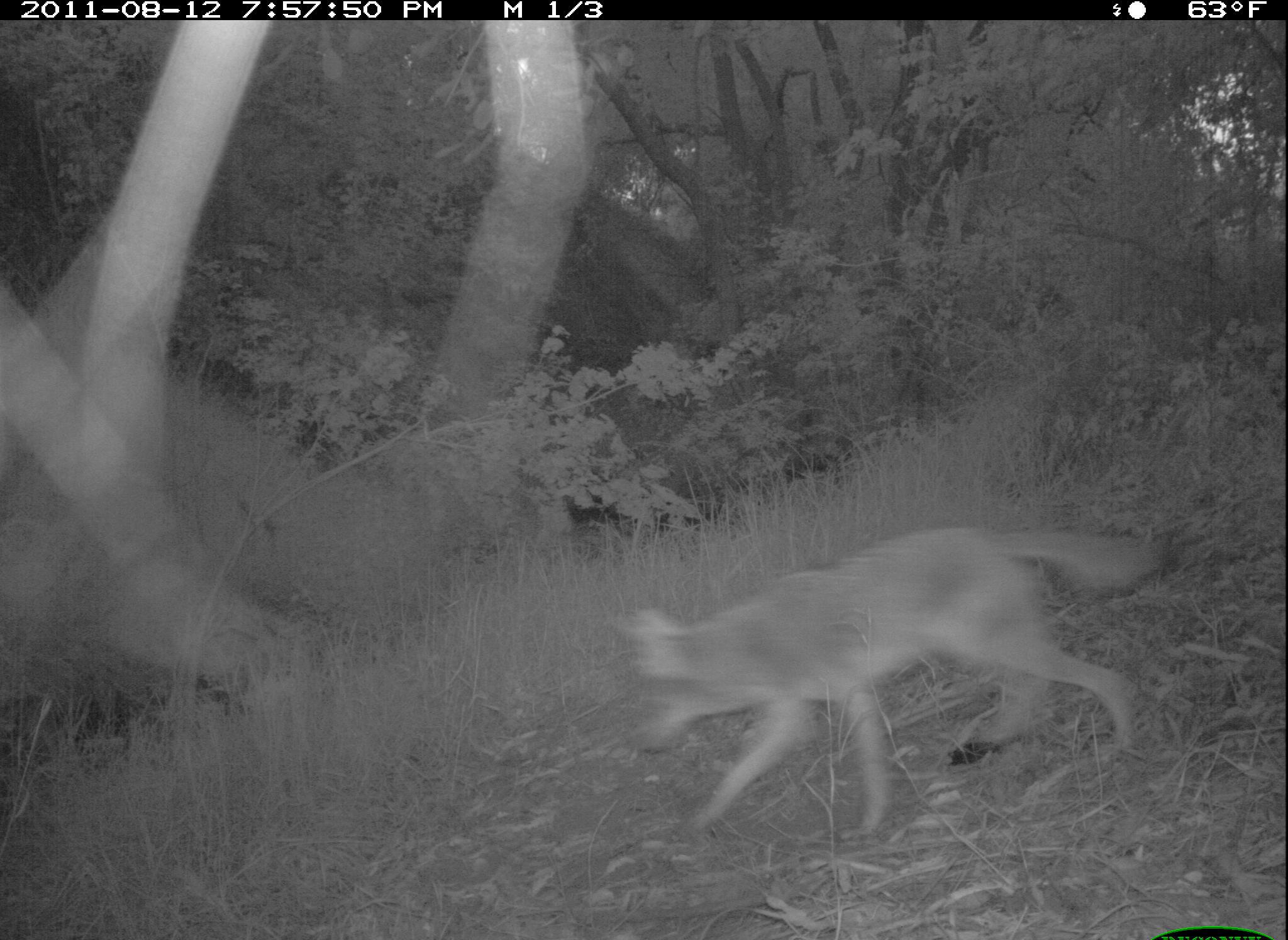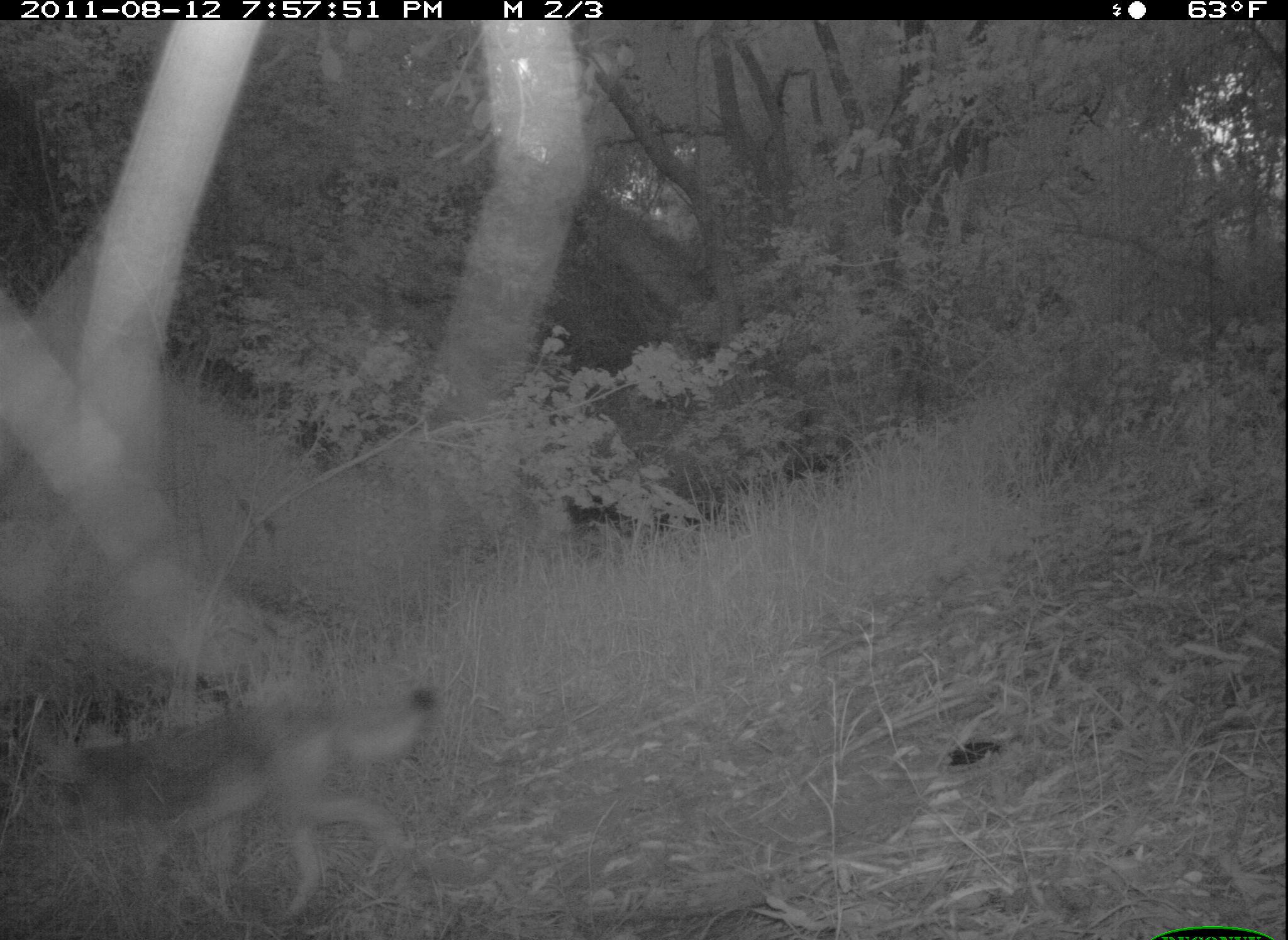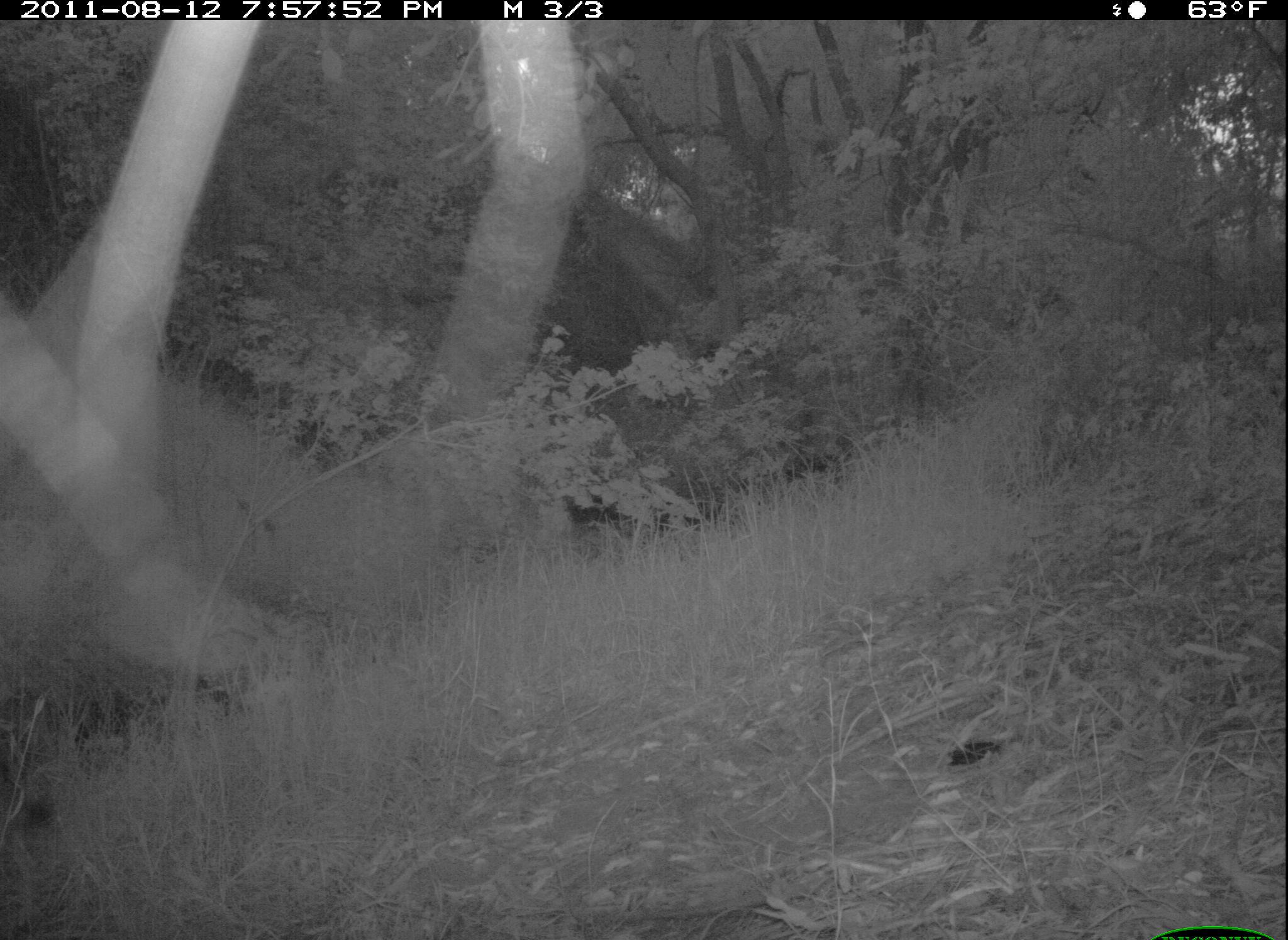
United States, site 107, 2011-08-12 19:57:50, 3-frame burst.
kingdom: Animalia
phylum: Chordata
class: Mammalia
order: Carnivora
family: Canidae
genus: Canis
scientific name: Canis latrans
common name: coyote